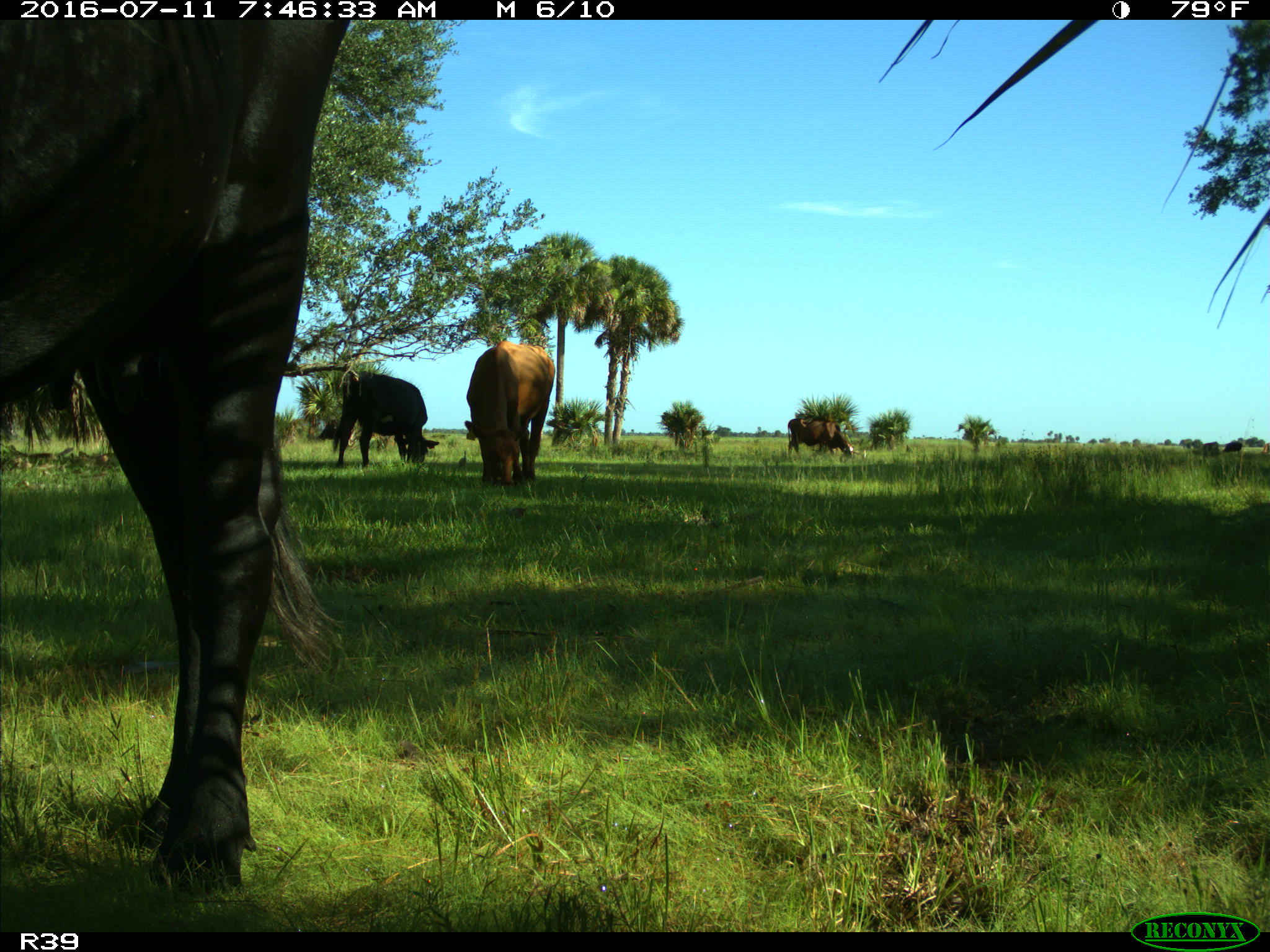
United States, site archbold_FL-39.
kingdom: Animalia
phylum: Chordata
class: Mammalia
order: Artiodactyla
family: Bovidae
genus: Bos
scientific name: Bos taurus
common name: domestic cow